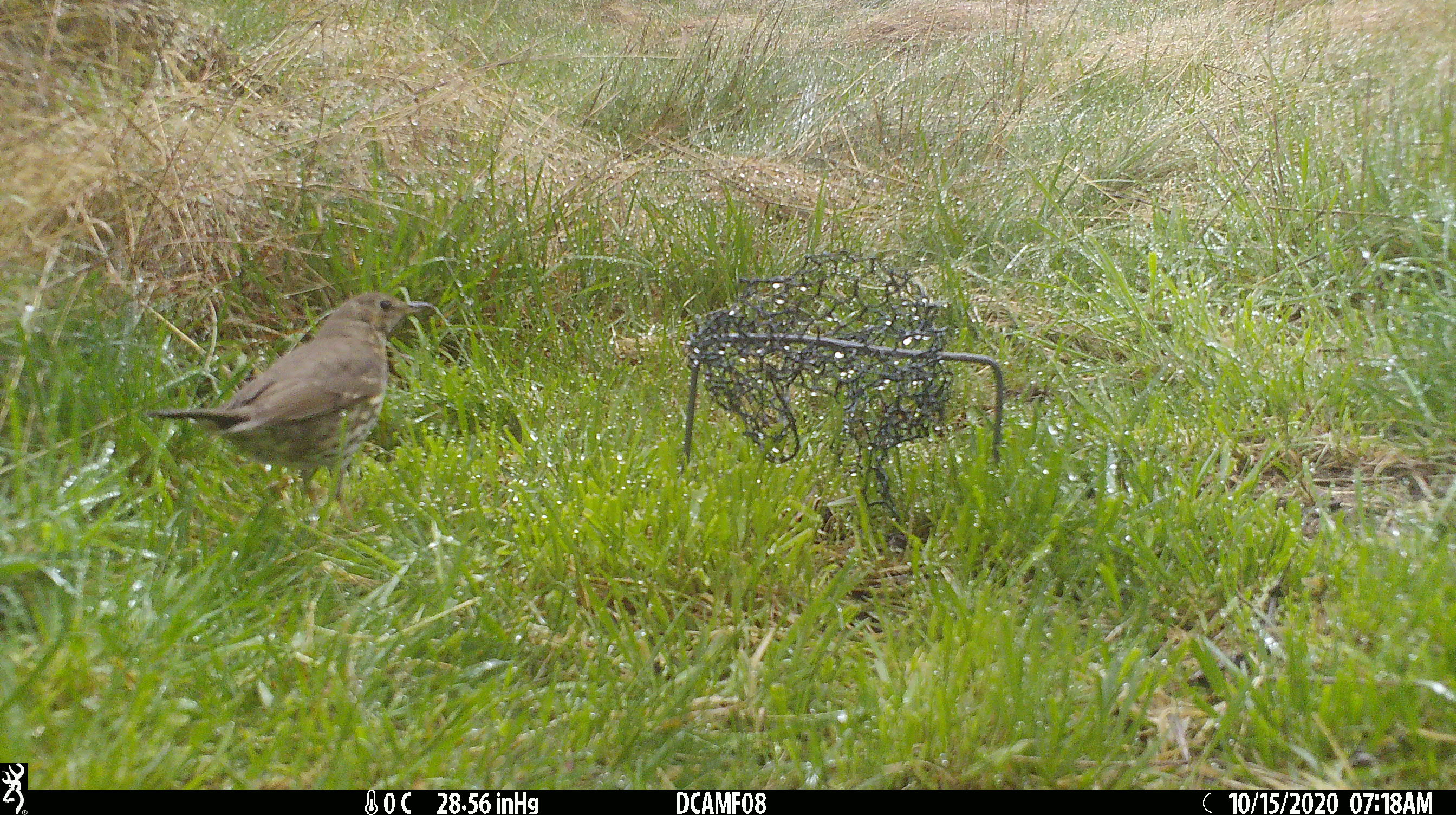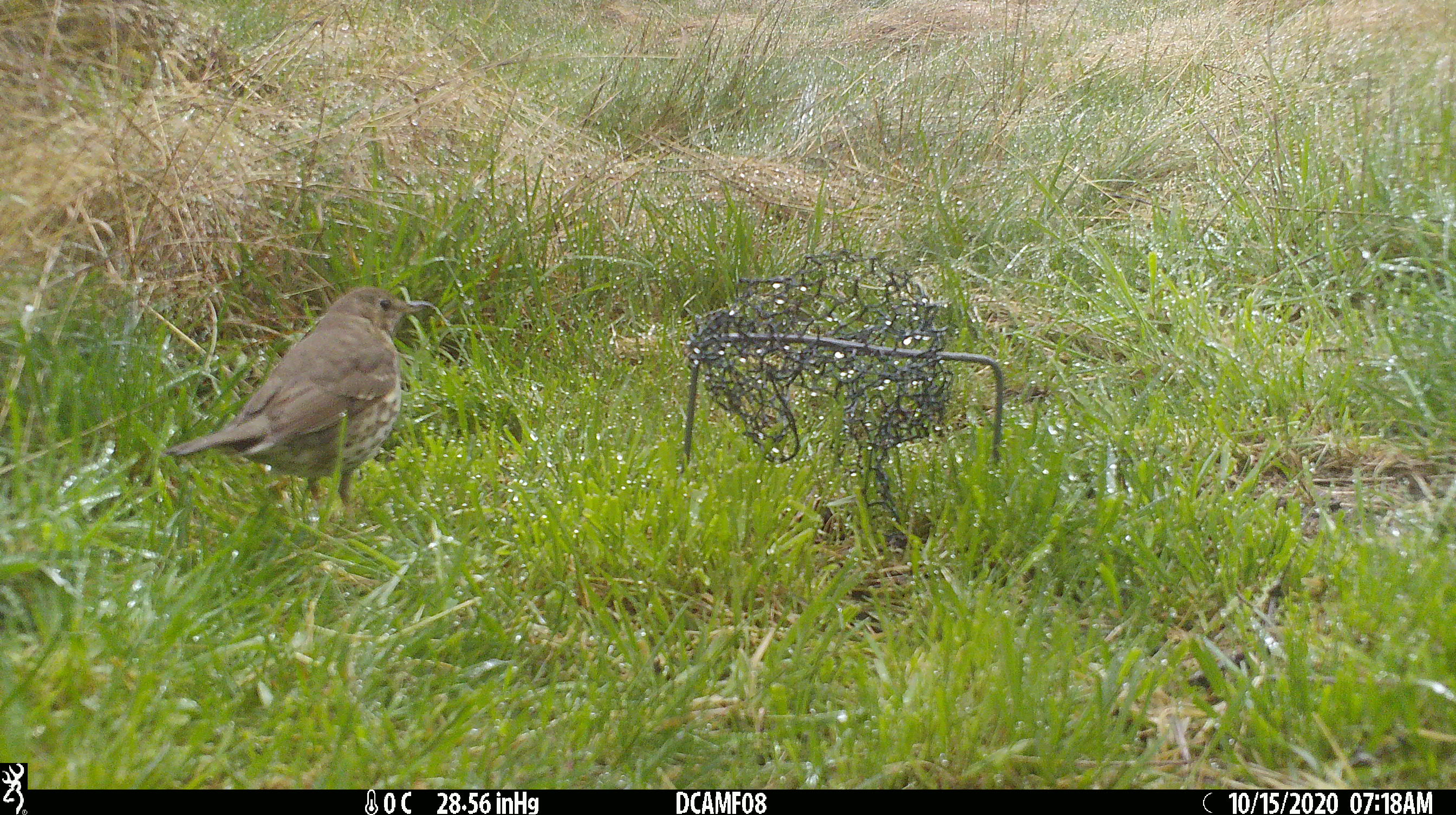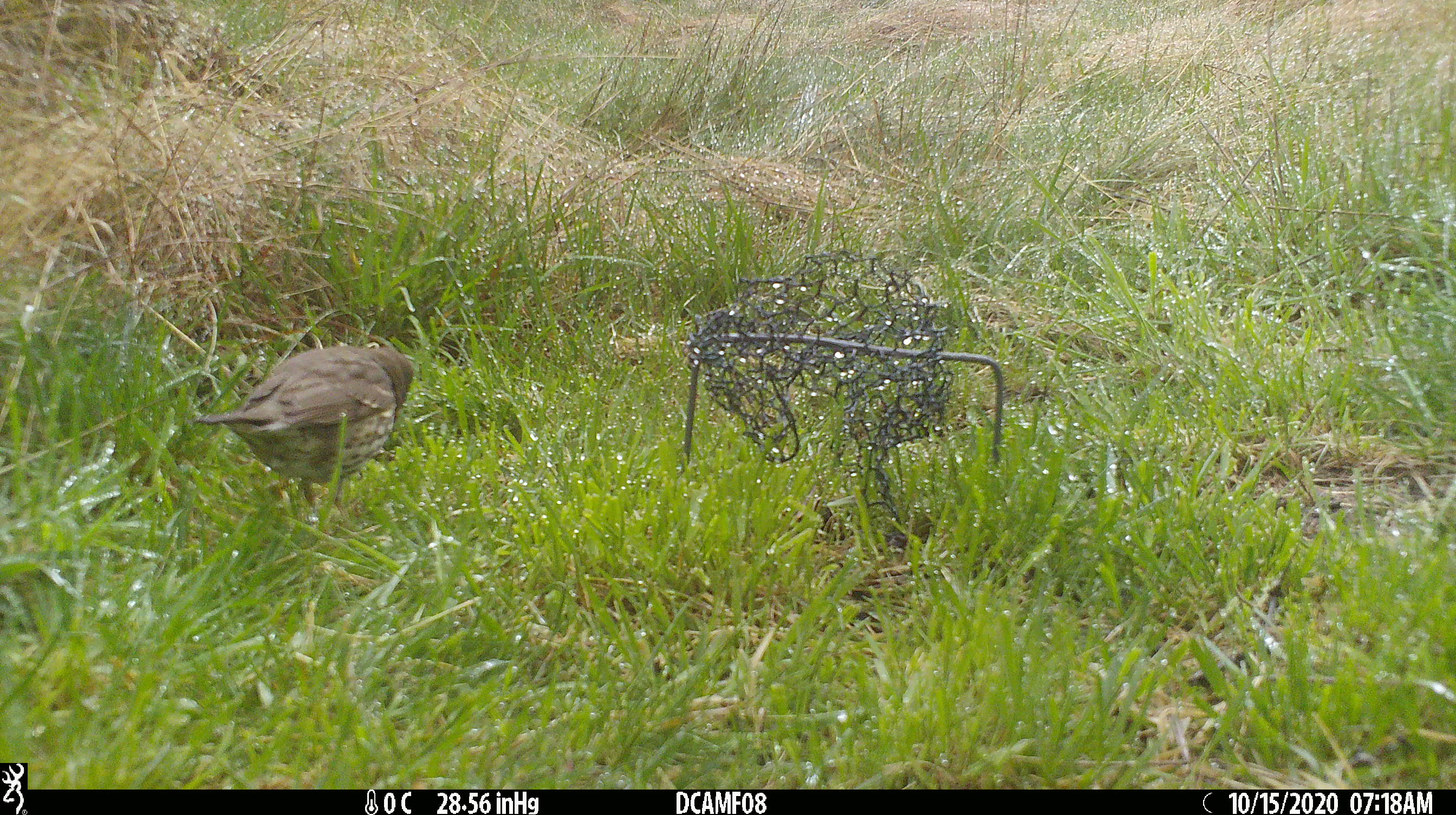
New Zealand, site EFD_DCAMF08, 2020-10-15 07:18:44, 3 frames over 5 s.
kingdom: Animalia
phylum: Chordata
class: Aves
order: Passeriformes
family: Turdidae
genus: Turdus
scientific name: Turdus philomelos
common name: song thrush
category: thrush